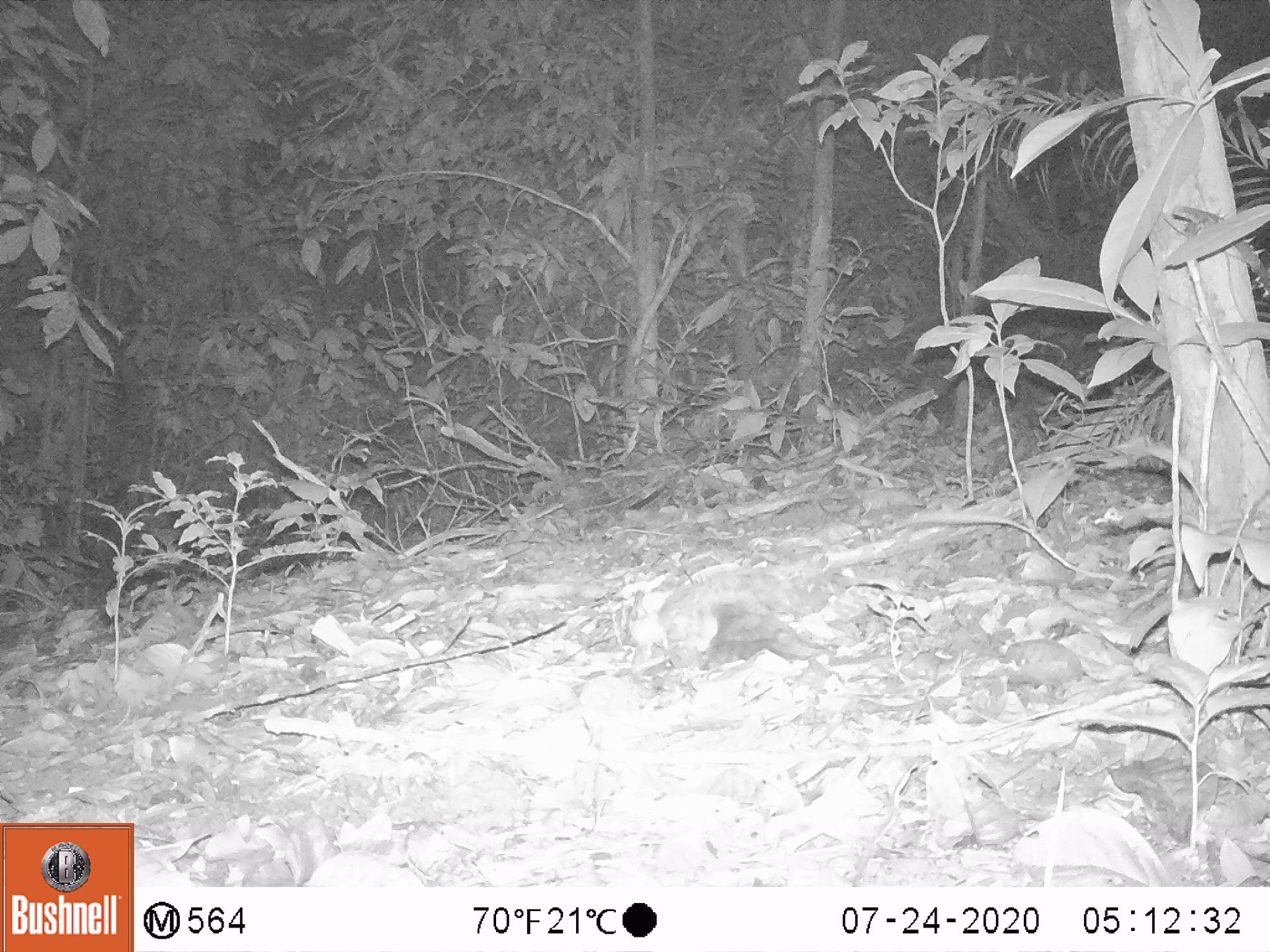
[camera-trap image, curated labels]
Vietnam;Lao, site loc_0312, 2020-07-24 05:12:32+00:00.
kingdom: Animalia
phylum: Chordata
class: Mammalia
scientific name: Mammalia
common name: mammal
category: unidentified small mammal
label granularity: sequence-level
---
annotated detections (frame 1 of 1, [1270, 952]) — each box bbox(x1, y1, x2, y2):
unidentified small mammal: bbox(656, 566, 825, 671)